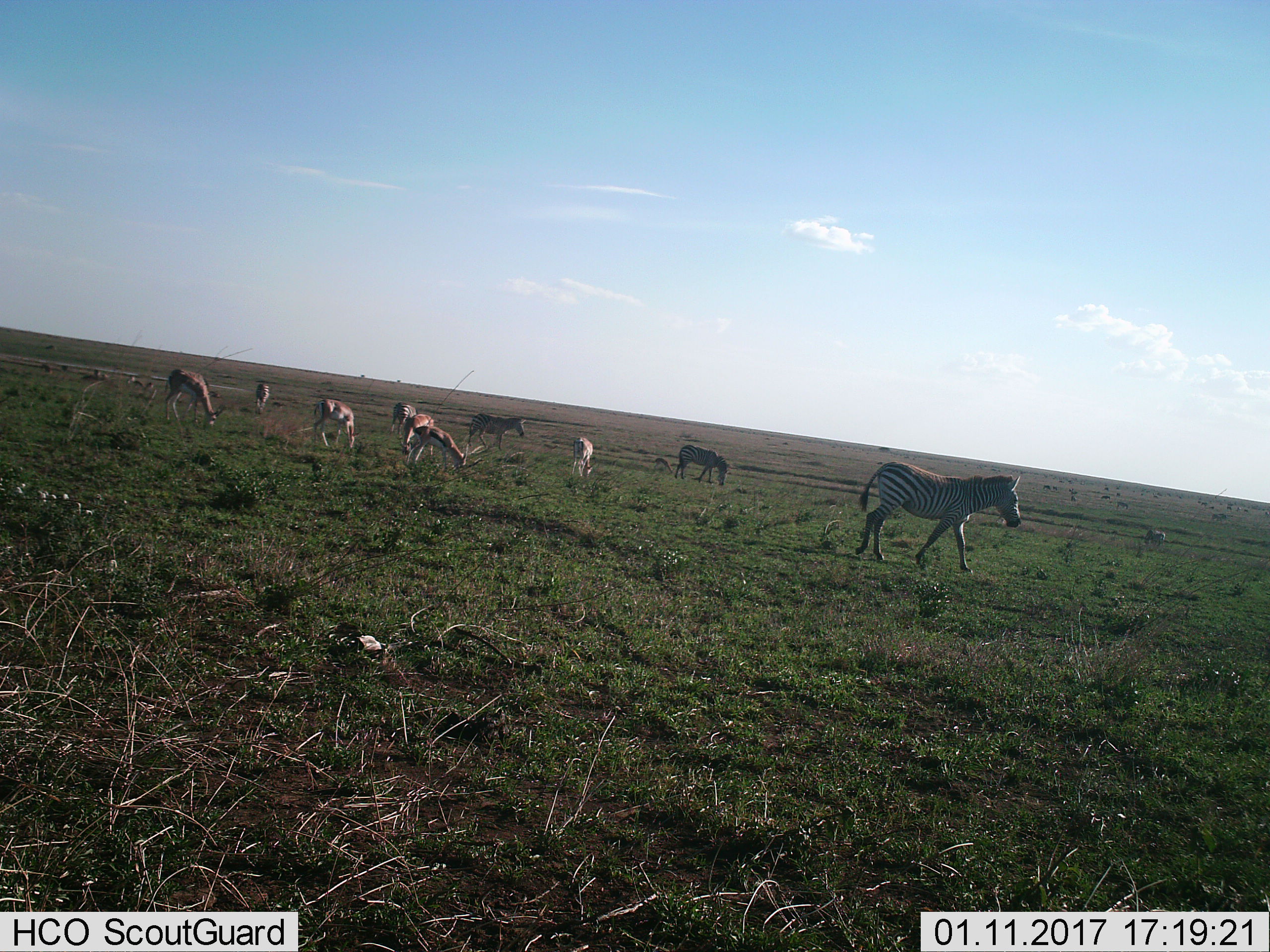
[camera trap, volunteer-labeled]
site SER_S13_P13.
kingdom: Animalia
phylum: Chordata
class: Mammalia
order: Artiodactyla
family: Bovidae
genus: Eudorcas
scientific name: Eudorcas thomsonii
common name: thomson's gazelle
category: gazellethomsons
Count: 5.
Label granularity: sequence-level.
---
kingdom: Animalia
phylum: Chordata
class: Mammalia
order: Perissodactyla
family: Equidae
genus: Equus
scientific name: Equus quagga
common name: plains zebra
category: zebraplains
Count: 6.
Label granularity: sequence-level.